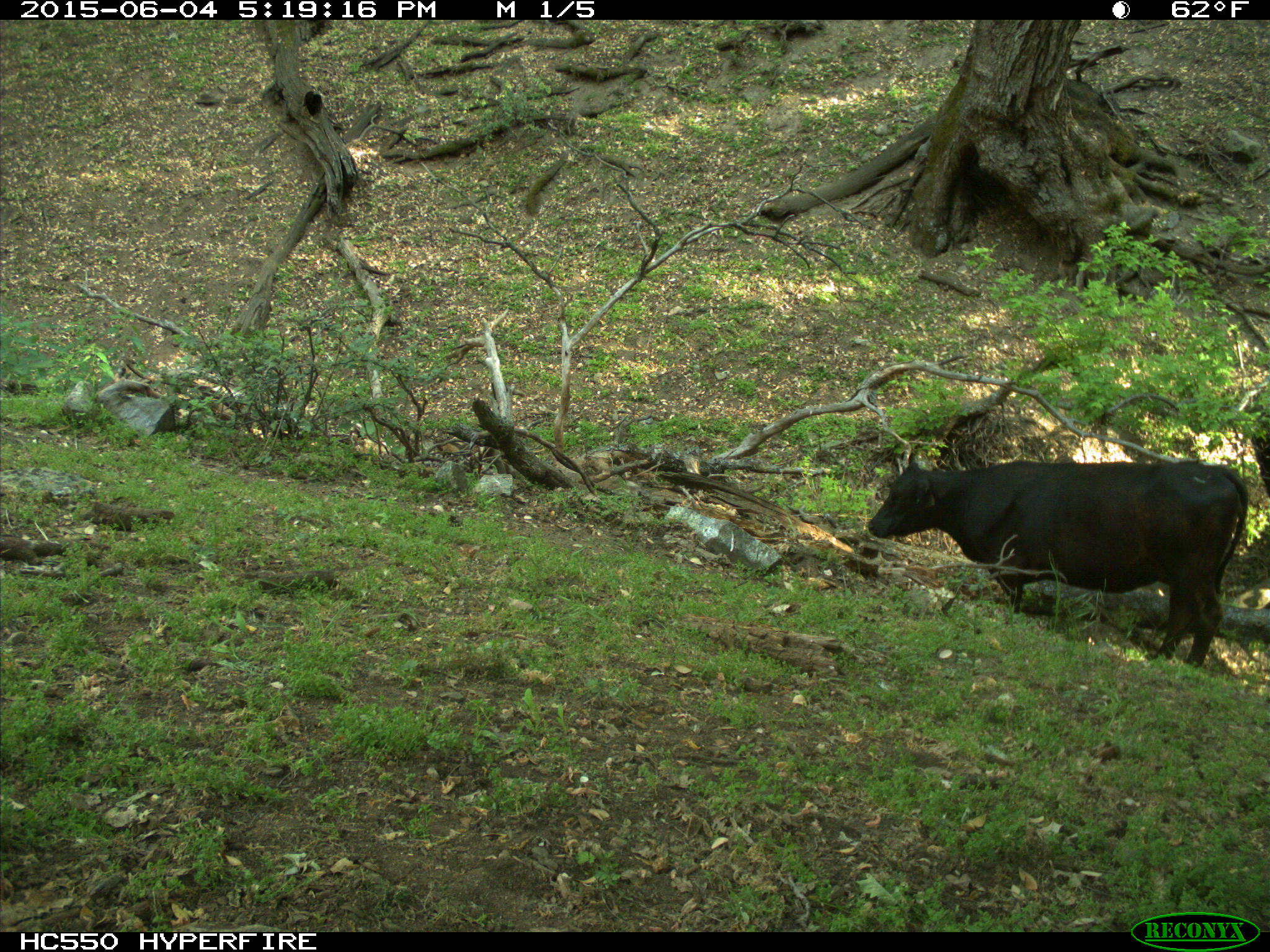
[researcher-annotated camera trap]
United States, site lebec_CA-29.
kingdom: Animalia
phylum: Chordata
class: Mammalia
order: Artiodactyla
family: Bovidae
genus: Bos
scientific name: Bos taurus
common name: domestic cow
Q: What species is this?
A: Bos taurus (domestic cow).